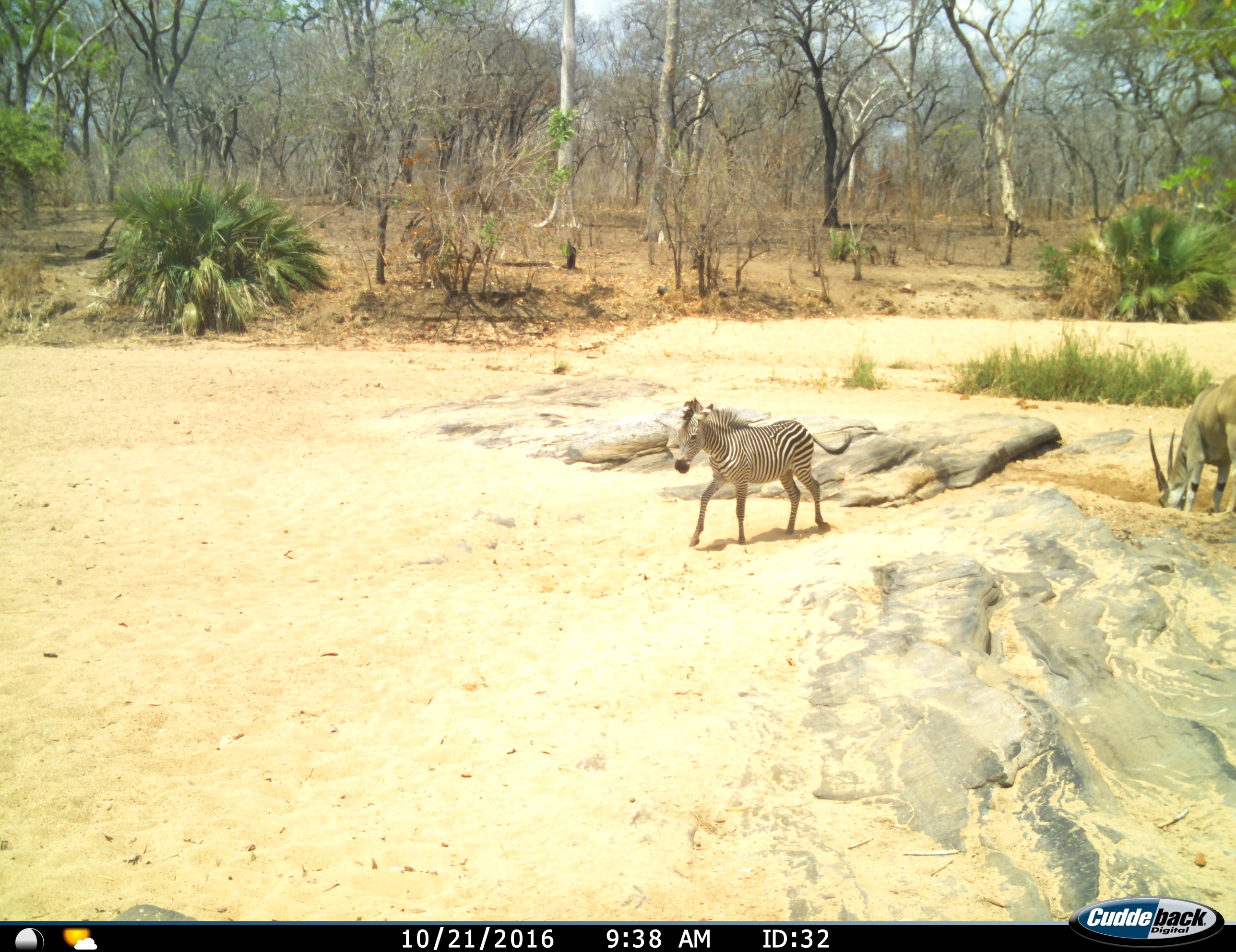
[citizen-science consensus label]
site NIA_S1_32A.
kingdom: Animalia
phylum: Chordata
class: Mammalia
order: Artiodactyla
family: Bovidae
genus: Tragelaphus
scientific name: Tragelaphus oryx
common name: eland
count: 1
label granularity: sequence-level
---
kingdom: Animalia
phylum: Chordata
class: Mammalia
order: Perissodactyla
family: Equidae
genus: Equus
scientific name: Equus quagga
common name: plains zebra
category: zebraplains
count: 1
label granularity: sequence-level